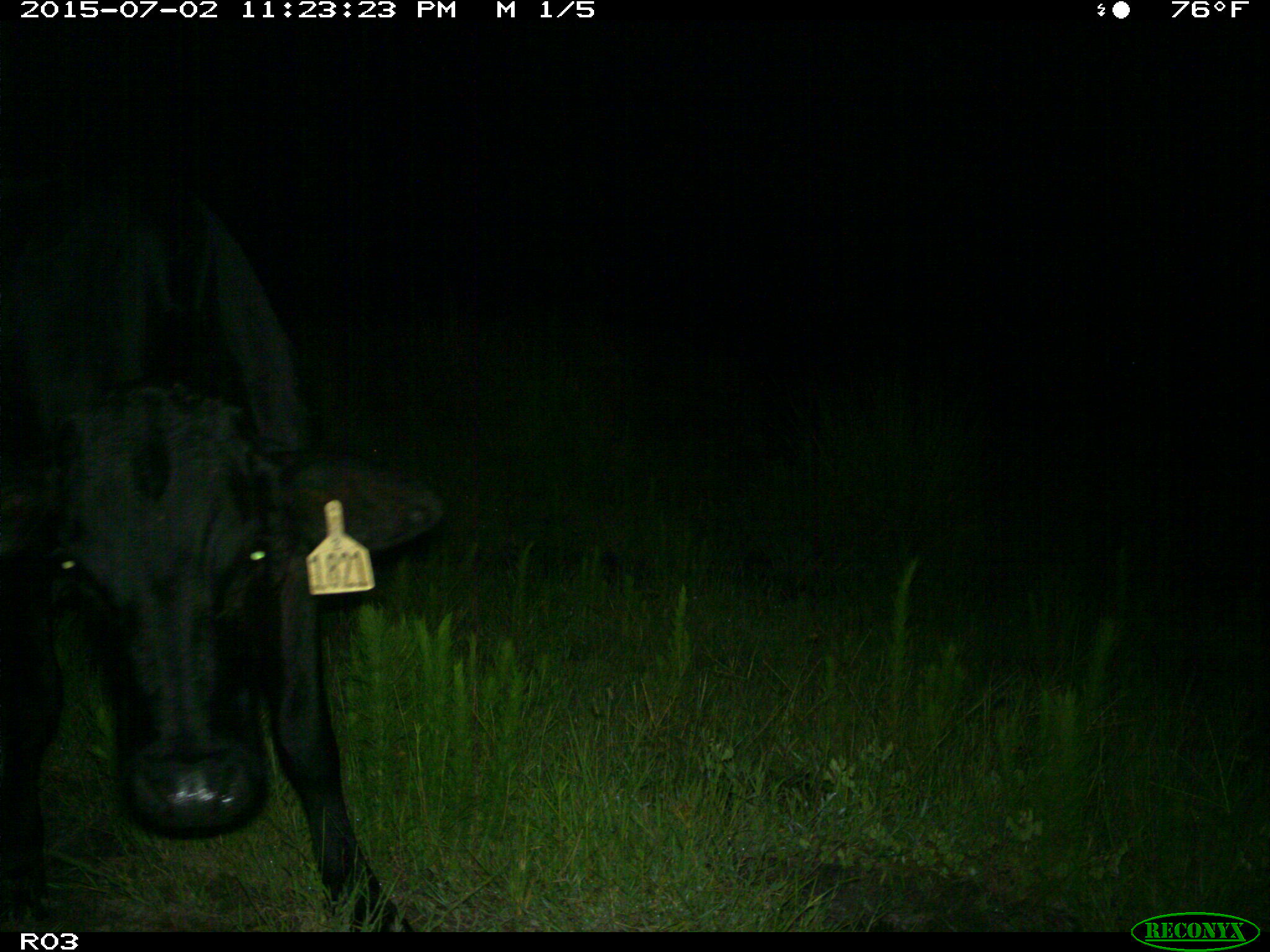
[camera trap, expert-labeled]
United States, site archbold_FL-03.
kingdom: Animalia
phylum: Chordata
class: Mammalia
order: Artiodactyla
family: Bovidae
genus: Bos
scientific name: Bos taurus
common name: domestic cow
Bos taurus (domestic cow).